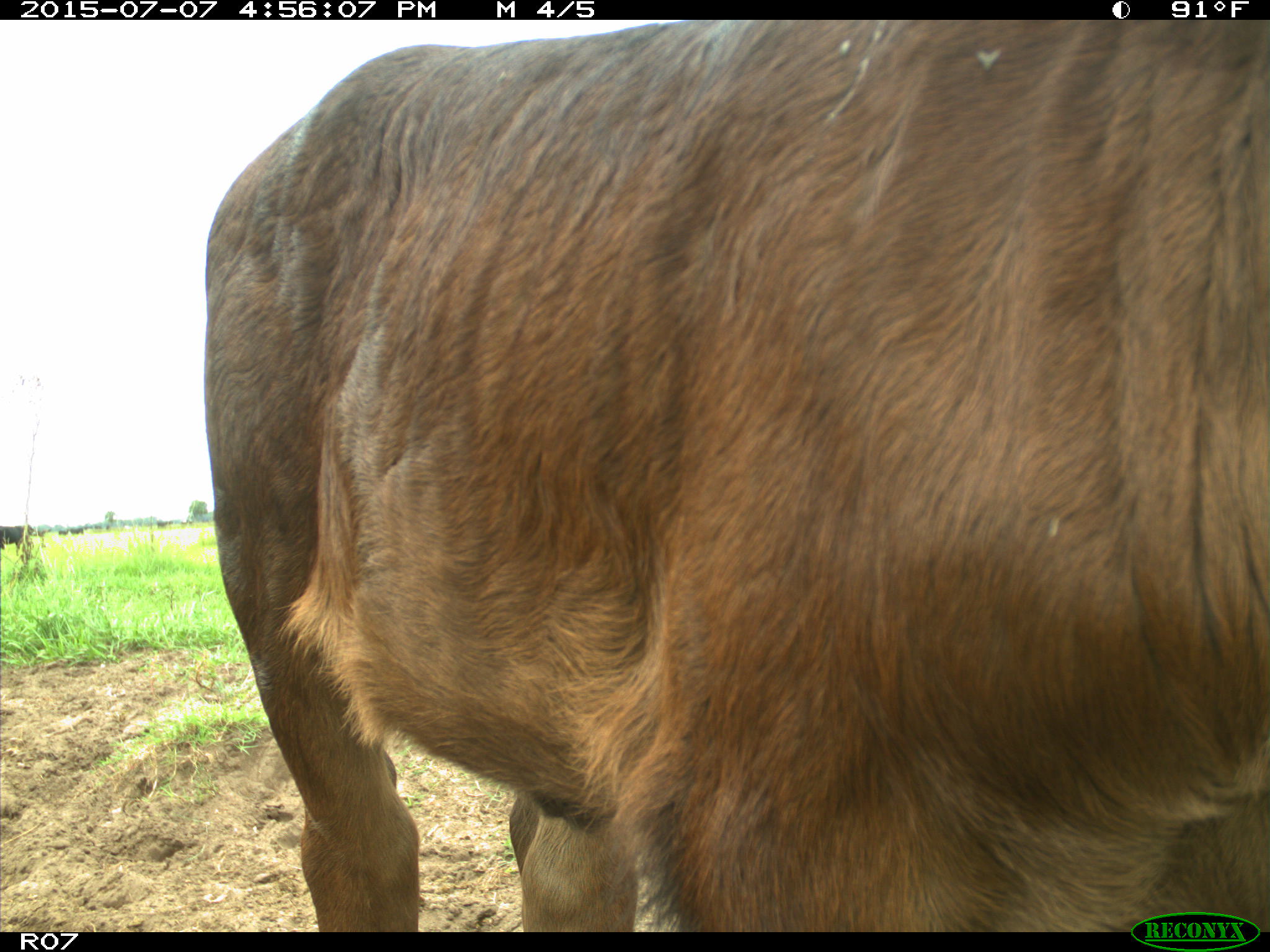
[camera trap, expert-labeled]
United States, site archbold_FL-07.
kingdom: Animalia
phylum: Chordata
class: Mammalia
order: Artiodactyla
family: Bovidae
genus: Bos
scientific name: Bos taurus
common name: domestic cow